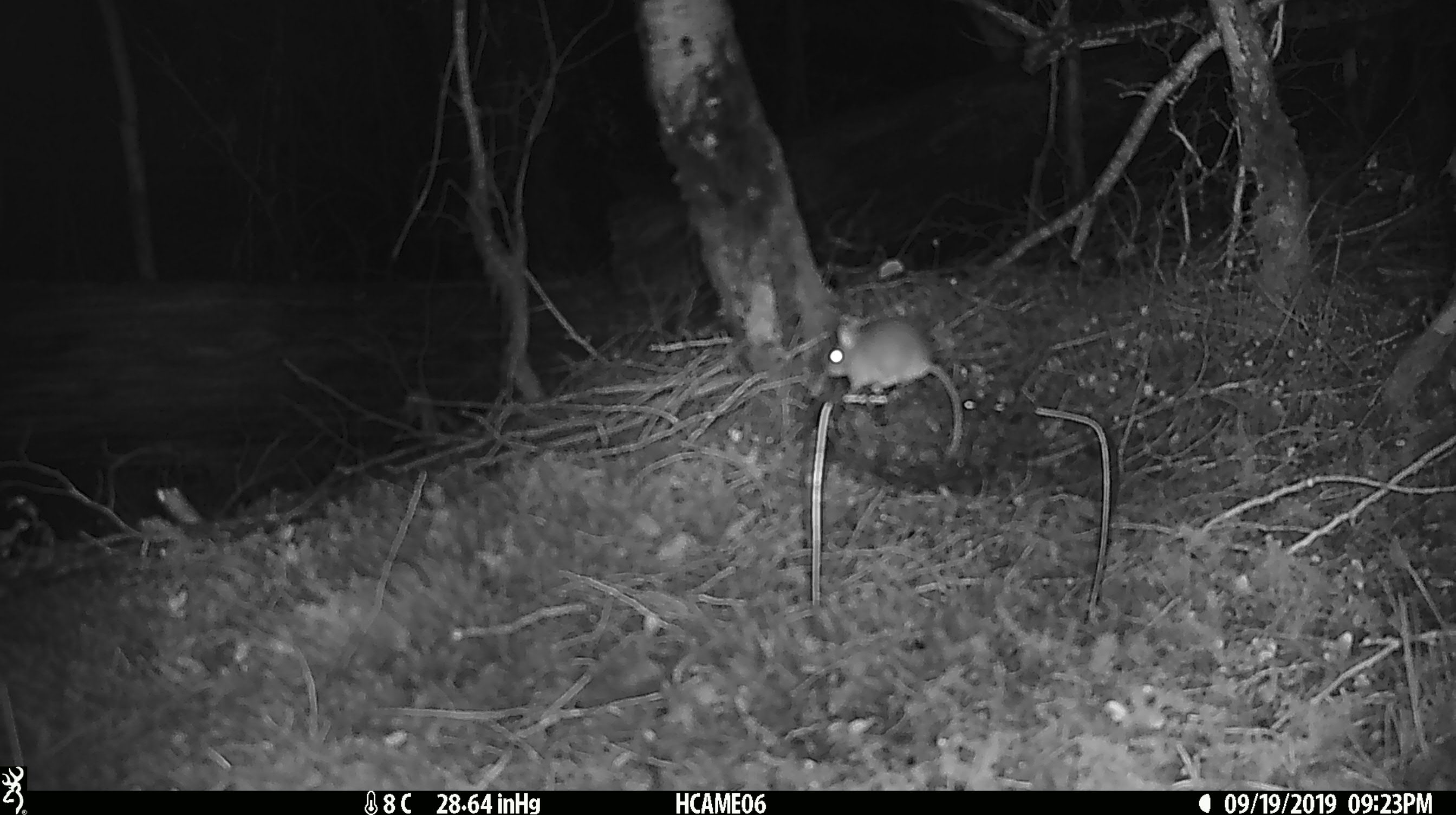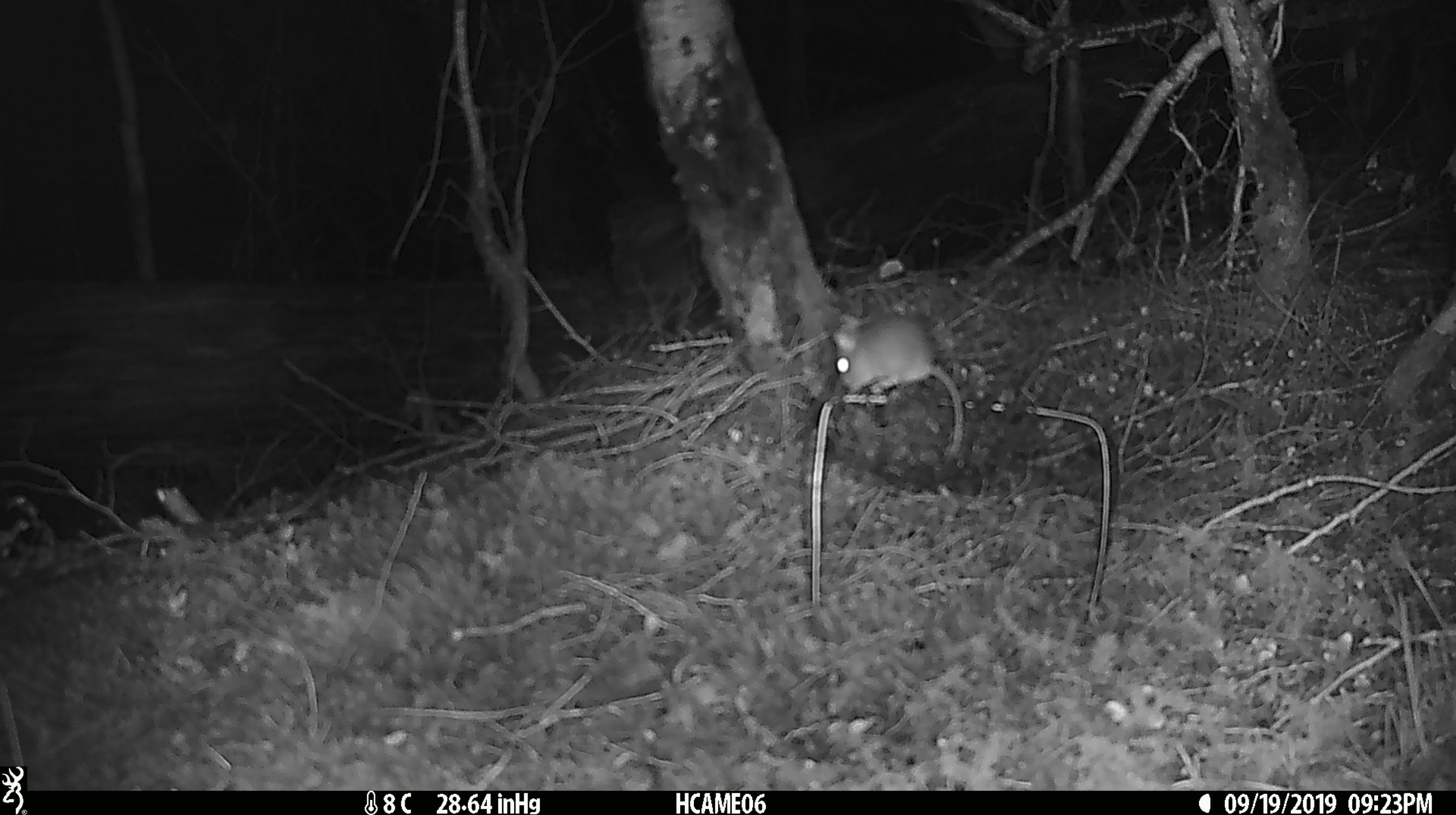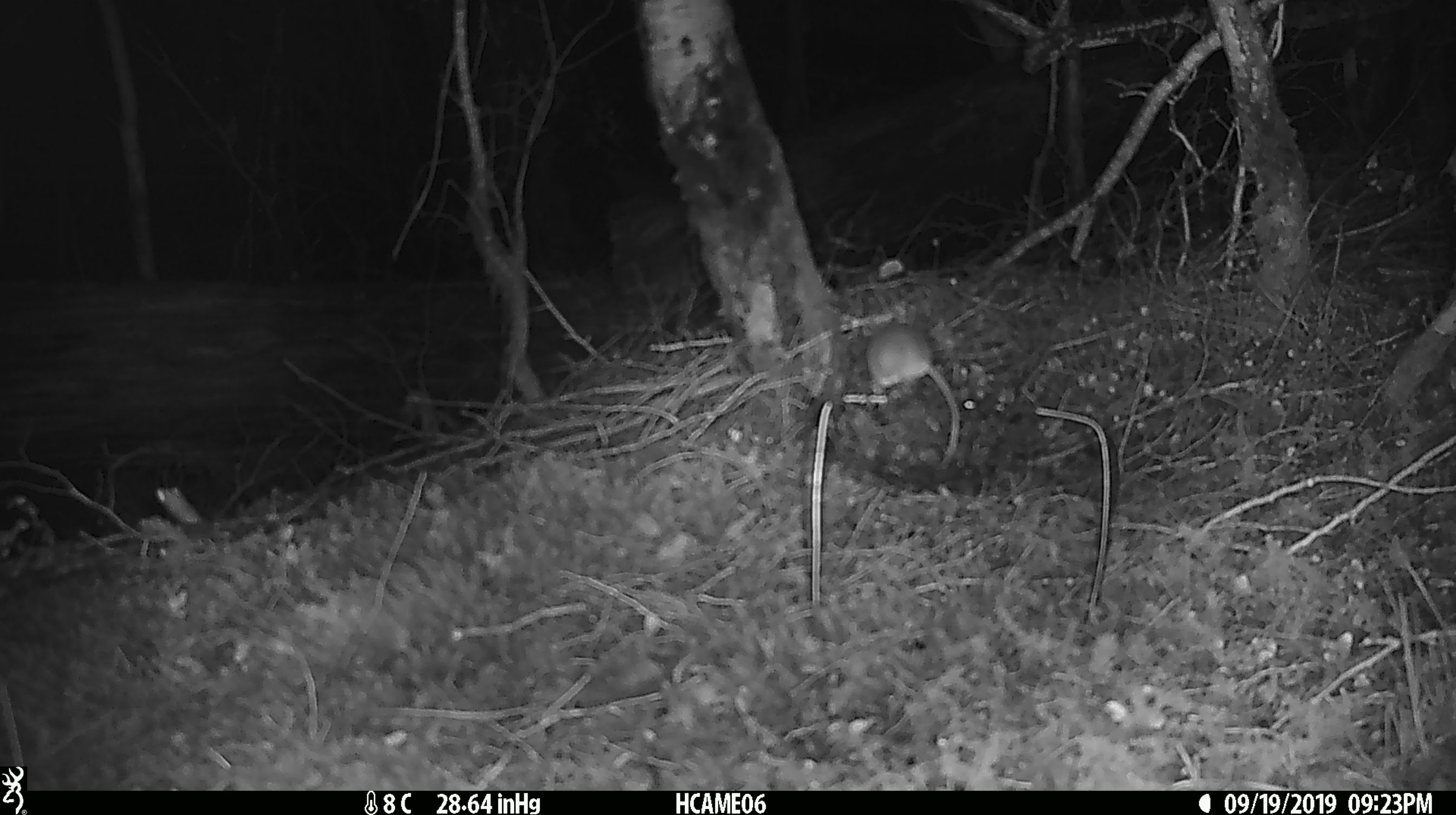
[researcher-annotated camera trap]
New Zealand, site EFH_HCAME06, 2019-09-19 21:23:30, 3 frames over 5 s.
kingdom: Animalia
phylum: Chordata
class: Mammalia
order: Rodentia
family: Muridae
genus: Mus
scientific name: Mus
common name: mouse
Mouse (Mus).